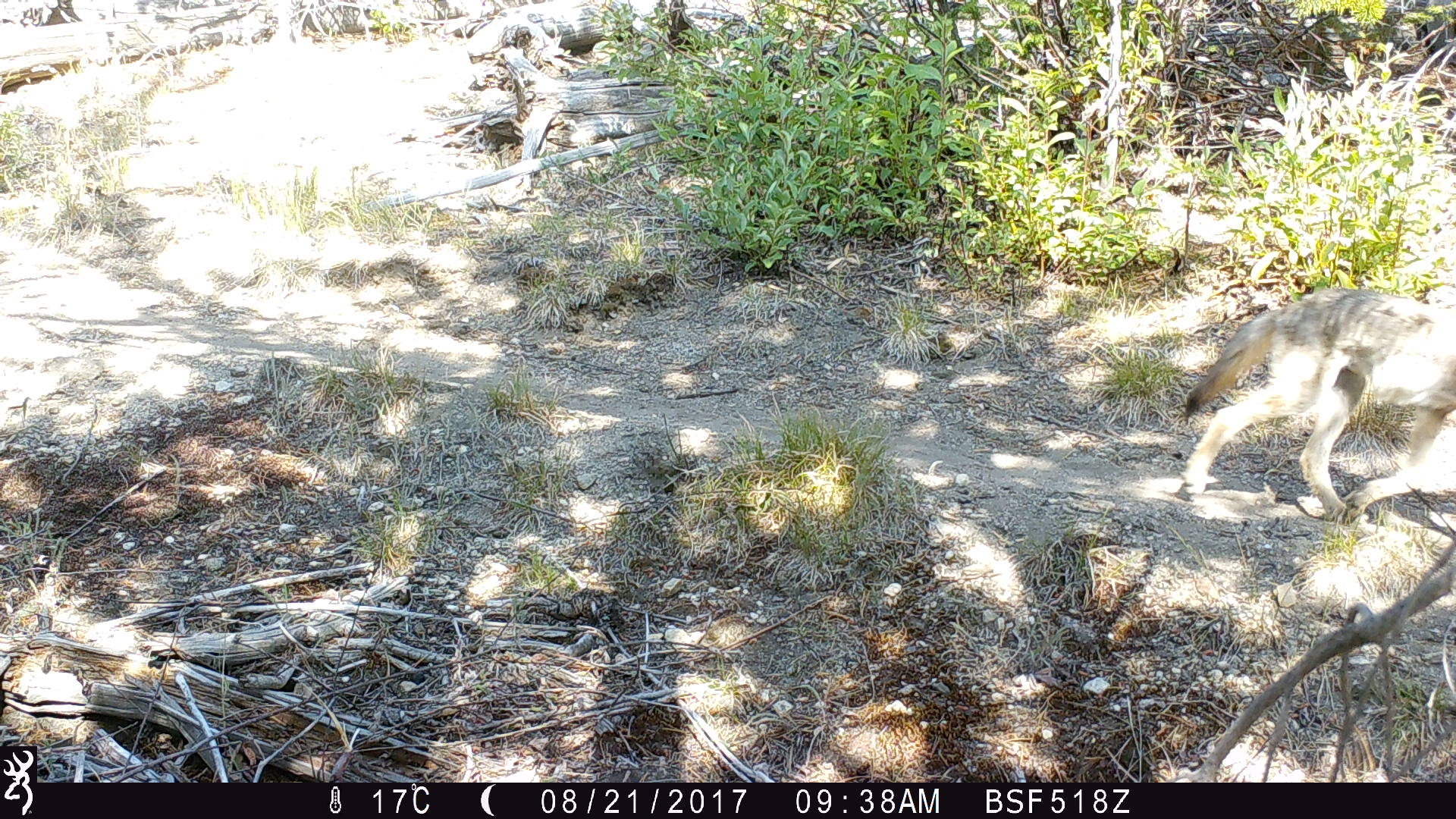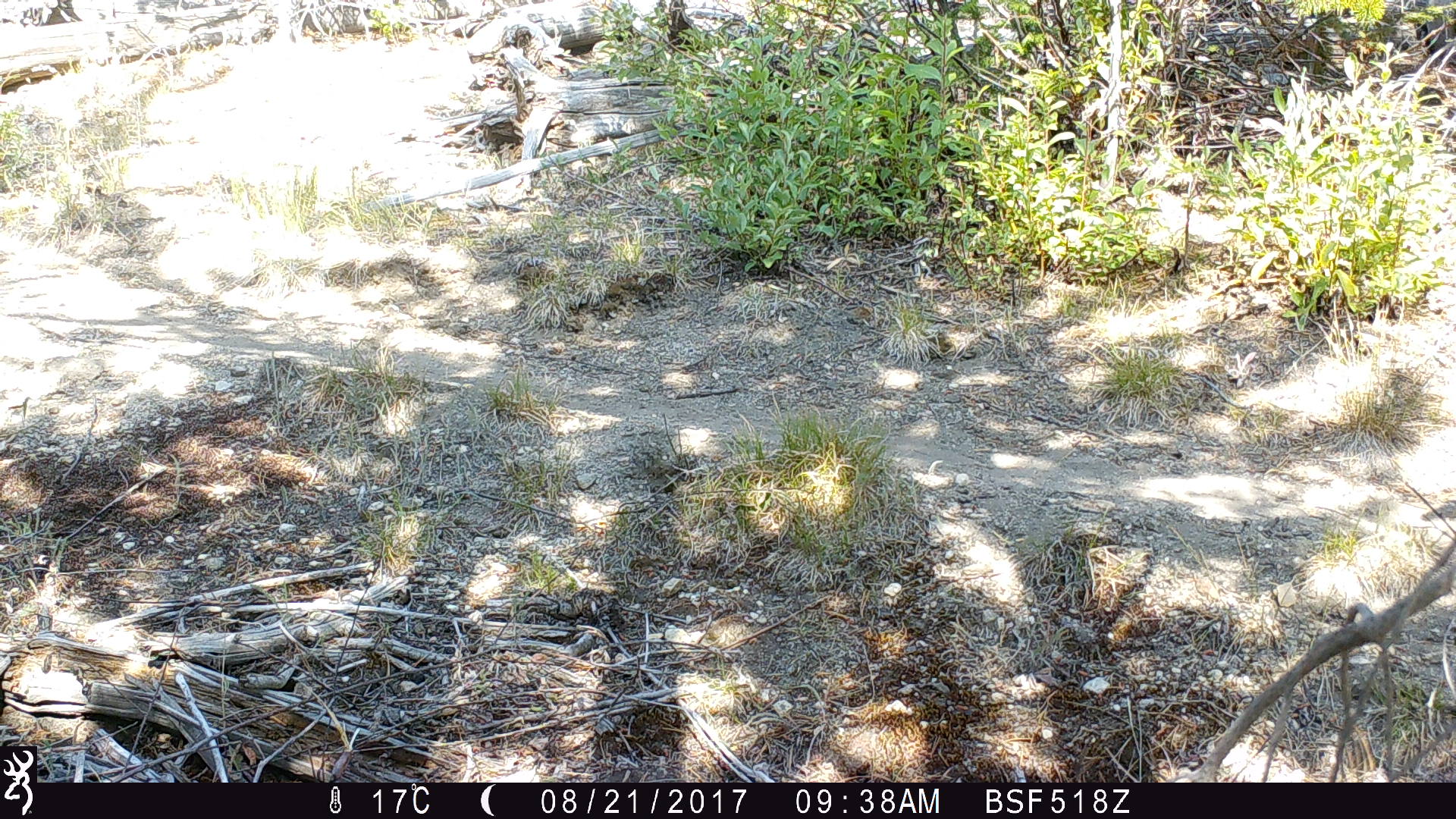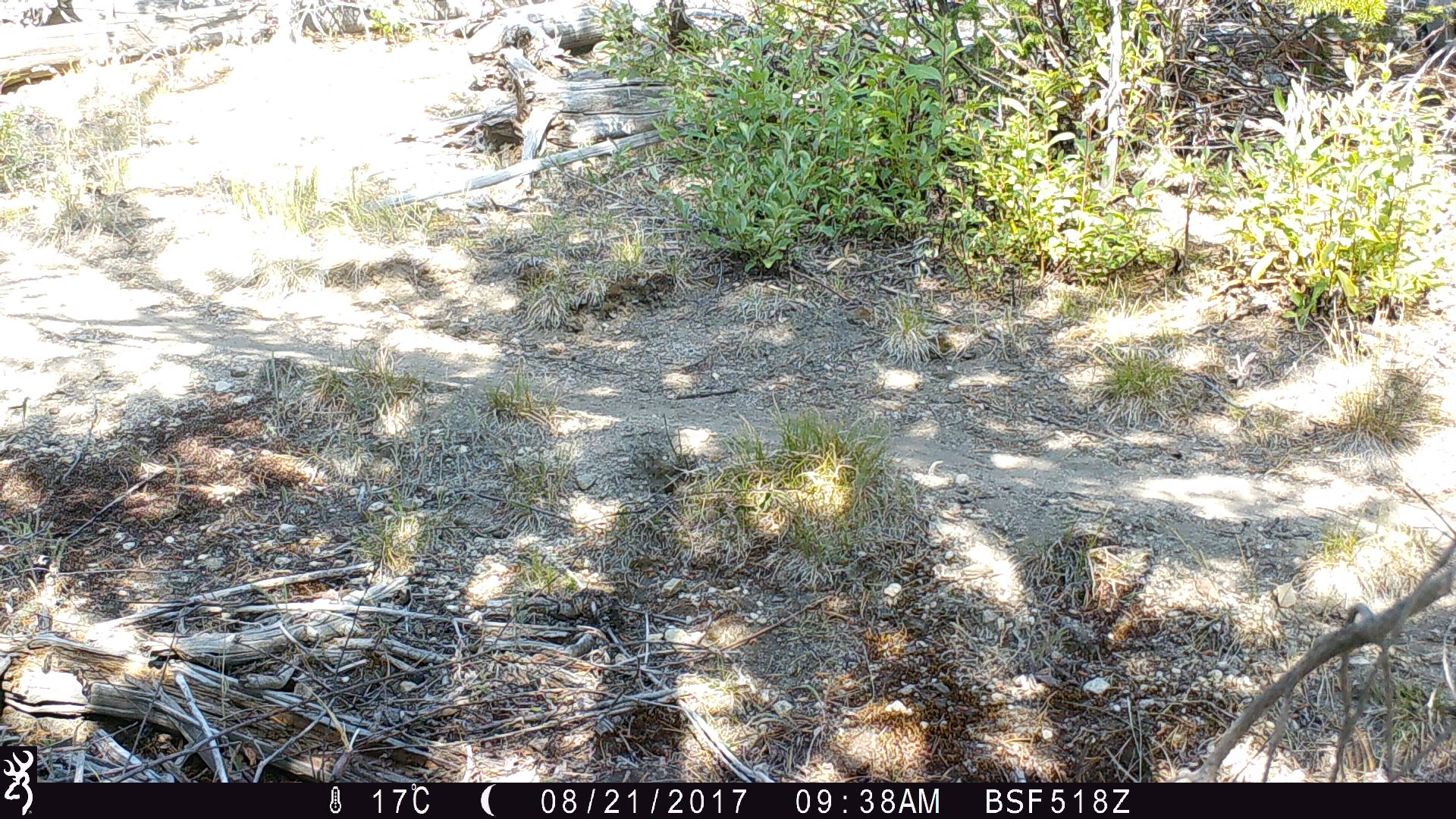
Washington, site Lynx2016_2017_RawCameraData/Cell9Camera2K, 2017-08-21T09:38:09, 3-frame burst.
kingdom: Animalia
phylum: Chordata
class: Mammalia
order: Carnivora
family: Canidae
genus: Canis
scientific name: Canis latrans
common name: coyote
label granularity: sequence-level